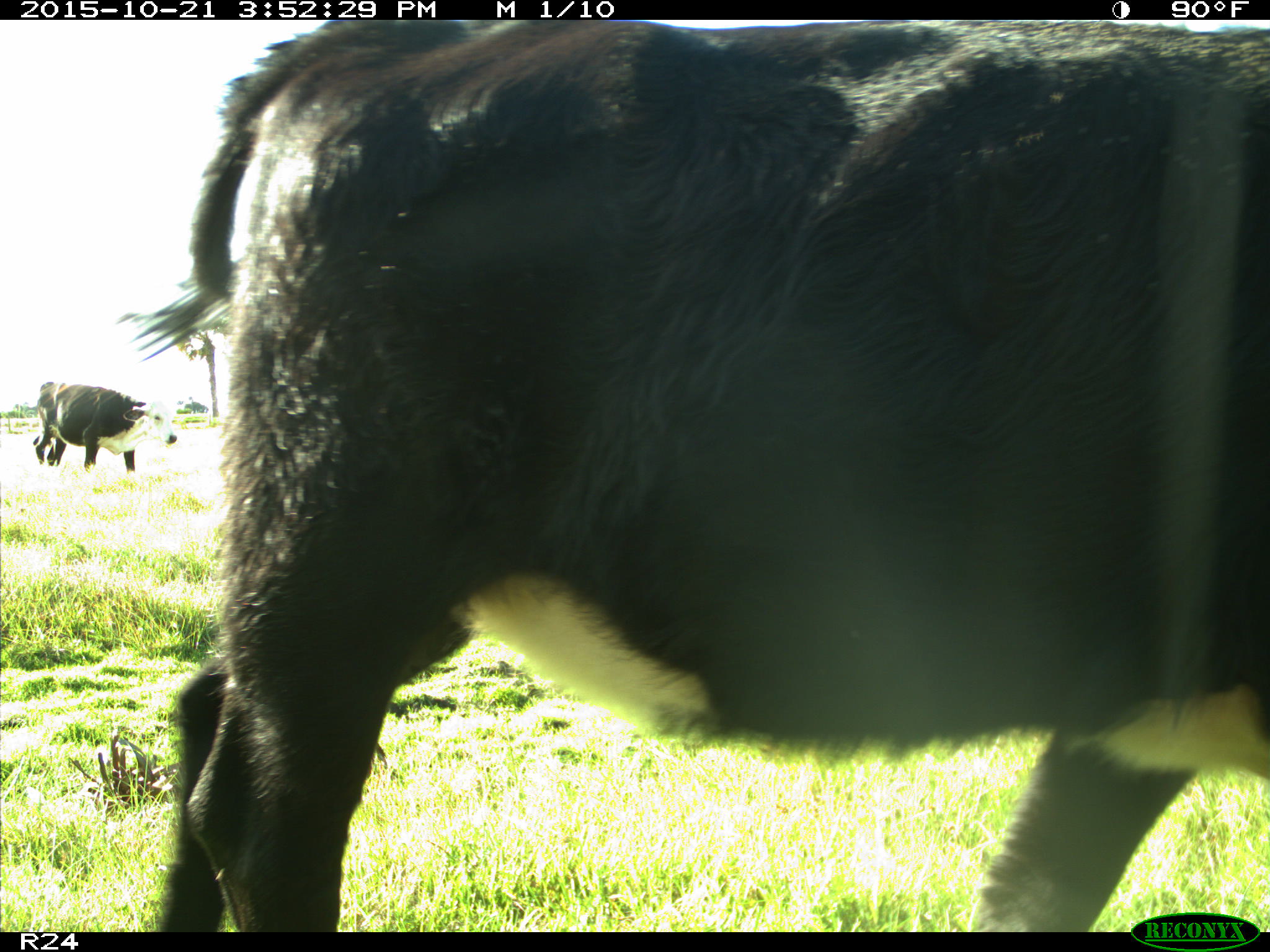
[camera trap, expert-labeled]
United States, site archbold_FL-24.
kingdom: Animalia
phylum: Chordata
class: Mammalia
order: Artiodactyla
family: Bovidae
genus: Bos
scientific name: Bos taurus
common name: domestic cow